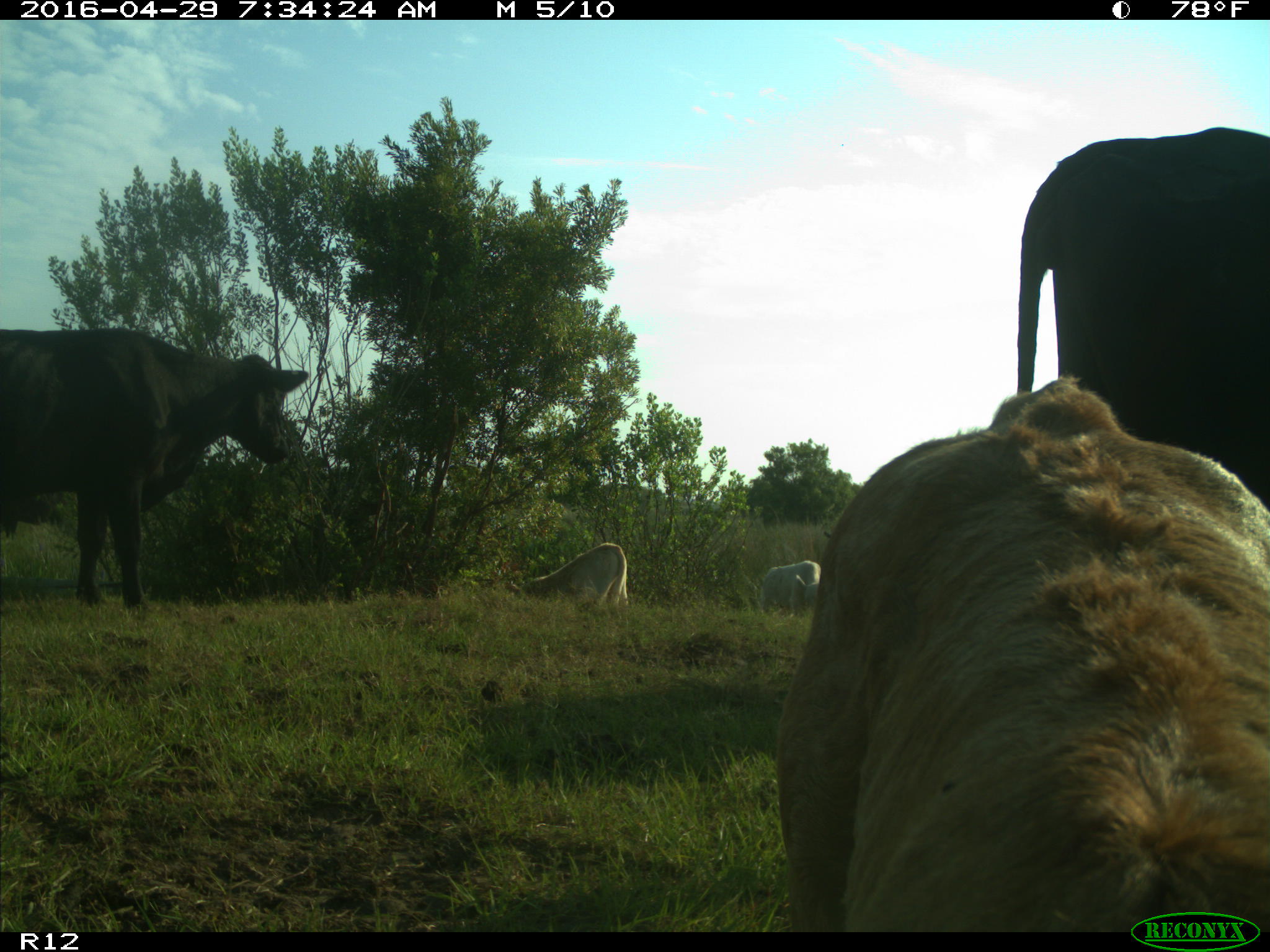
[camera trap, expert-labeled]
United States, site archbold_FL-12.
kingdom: Animalia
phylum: Chordata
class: Mammalia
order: Artiodactyla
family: Bovidae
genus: Bos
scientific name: Bos taurus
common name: domestic cow